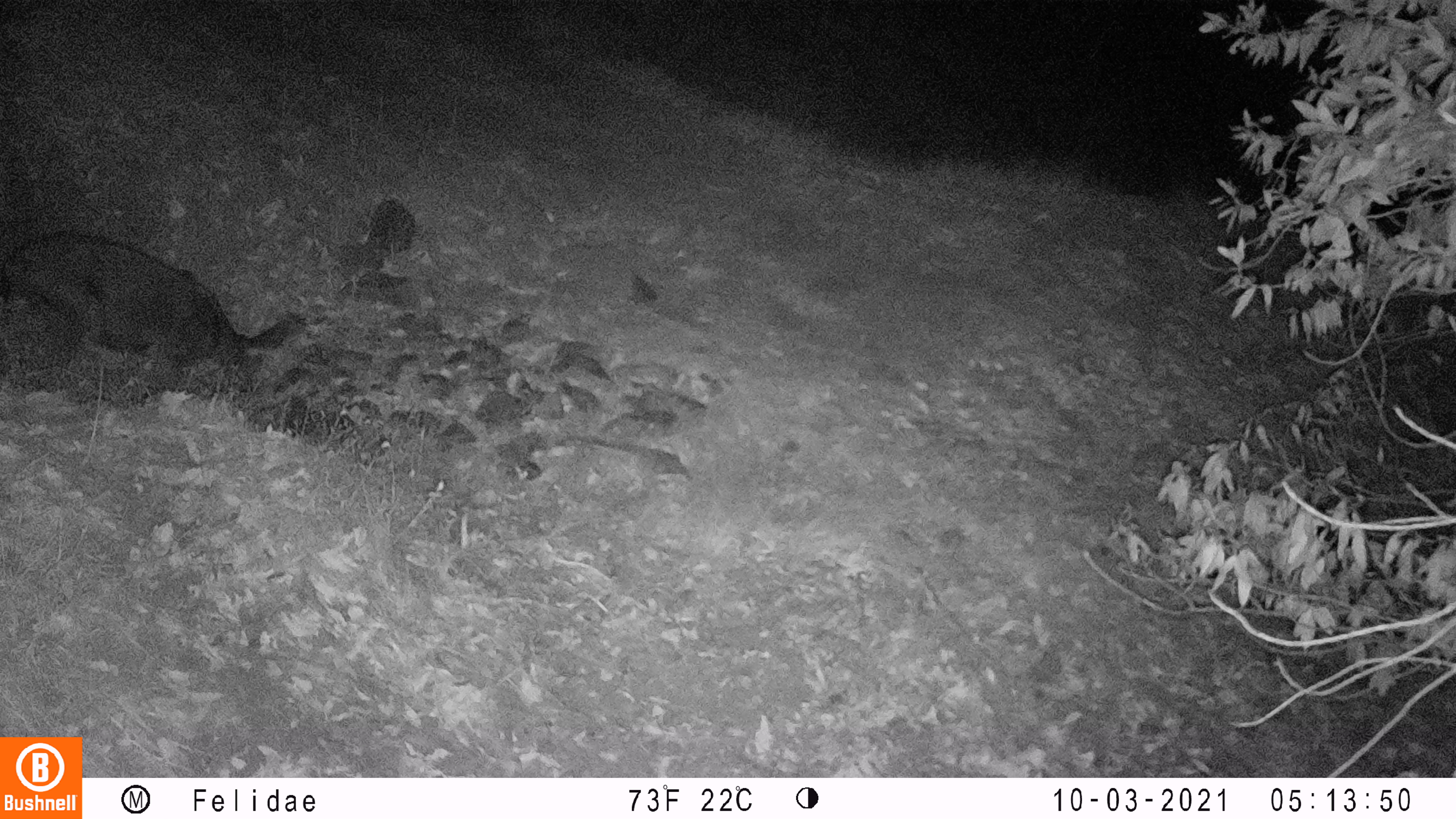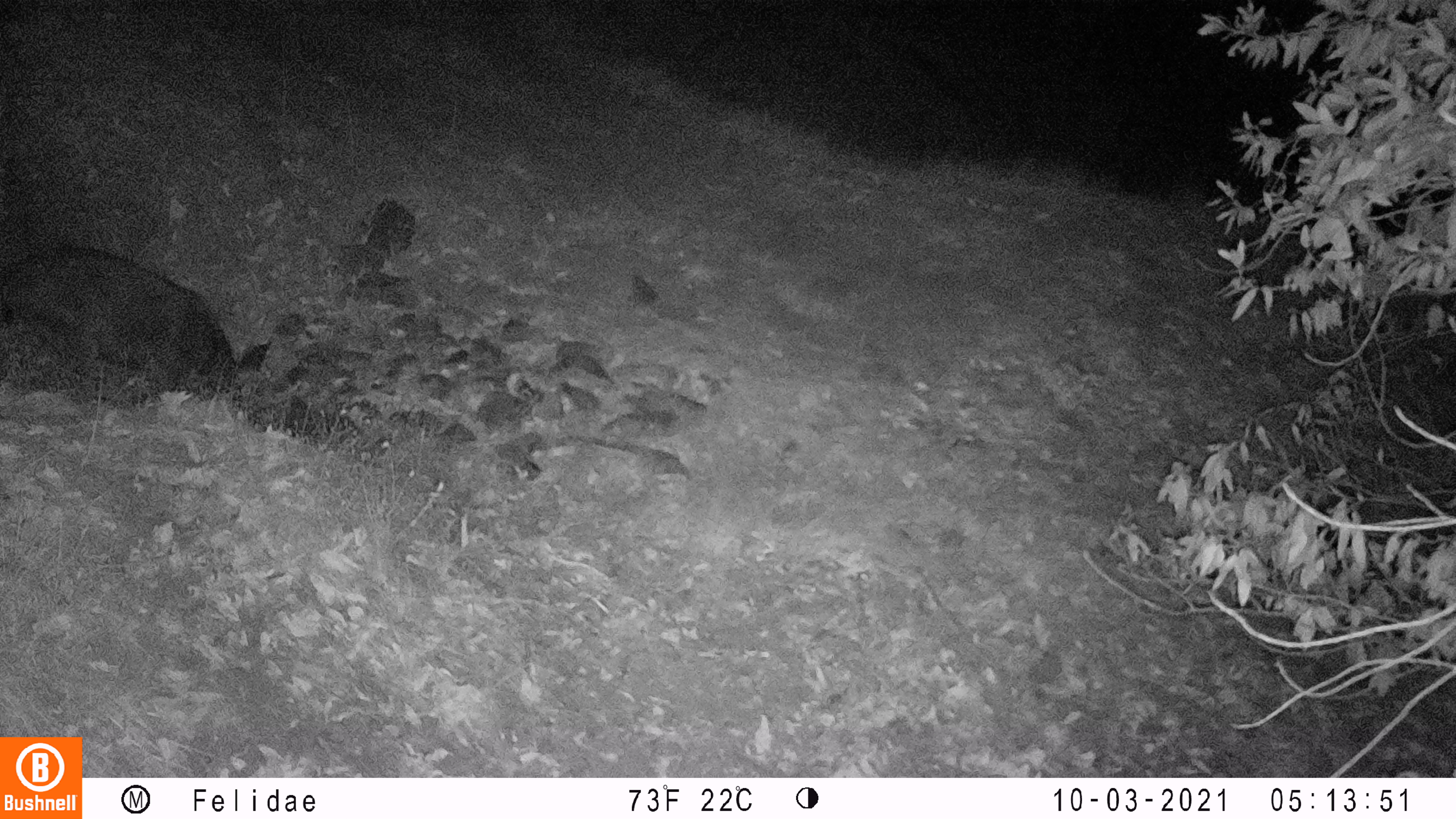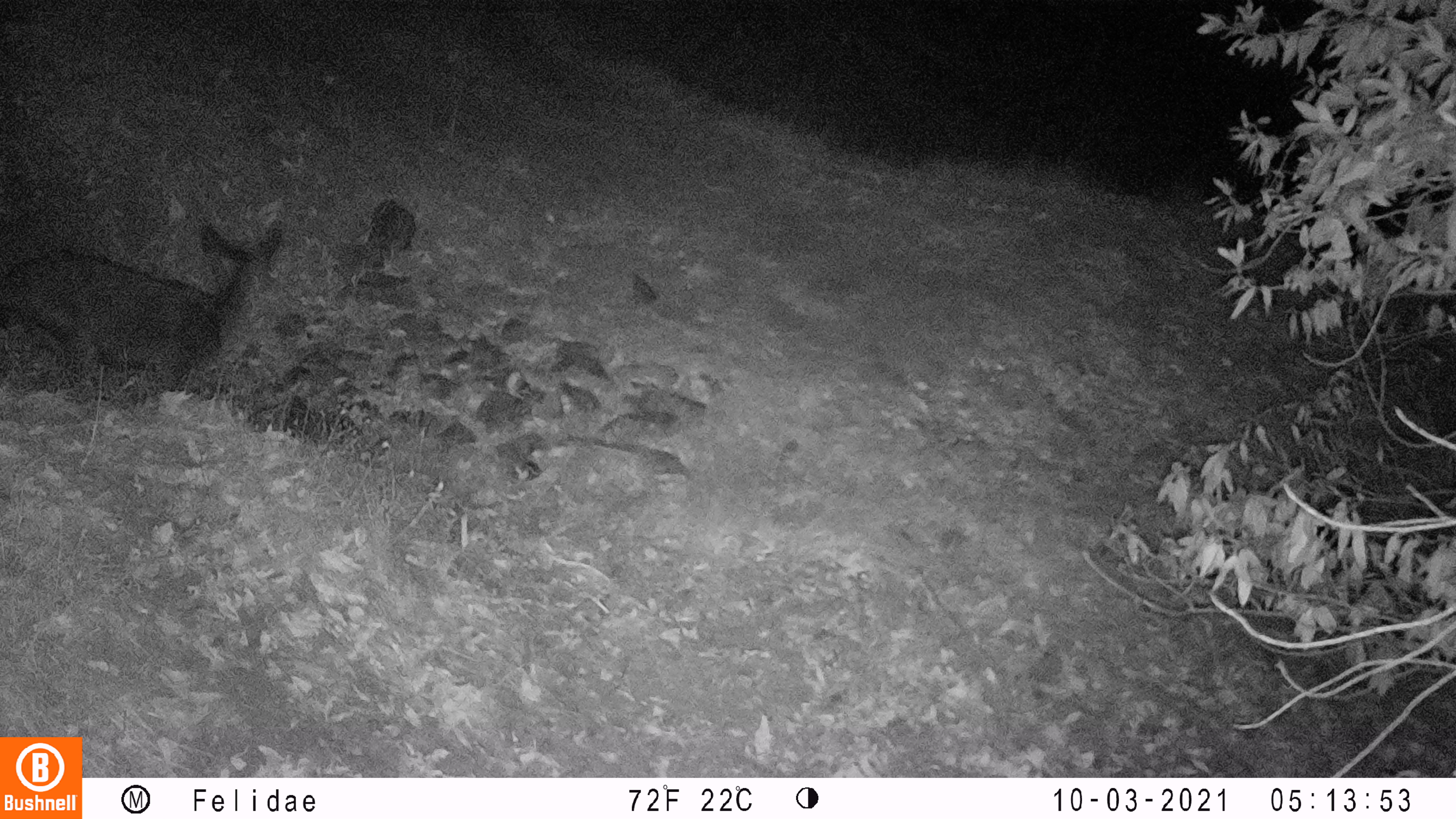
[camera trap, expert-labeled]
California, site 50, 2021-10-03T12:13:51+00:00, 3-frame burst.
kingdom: Animalia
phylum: Chordata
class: Mammalia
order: Artiodactyla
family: Cervidae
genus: Odocoileus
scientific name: Odocoileus hemionus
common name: mule deer